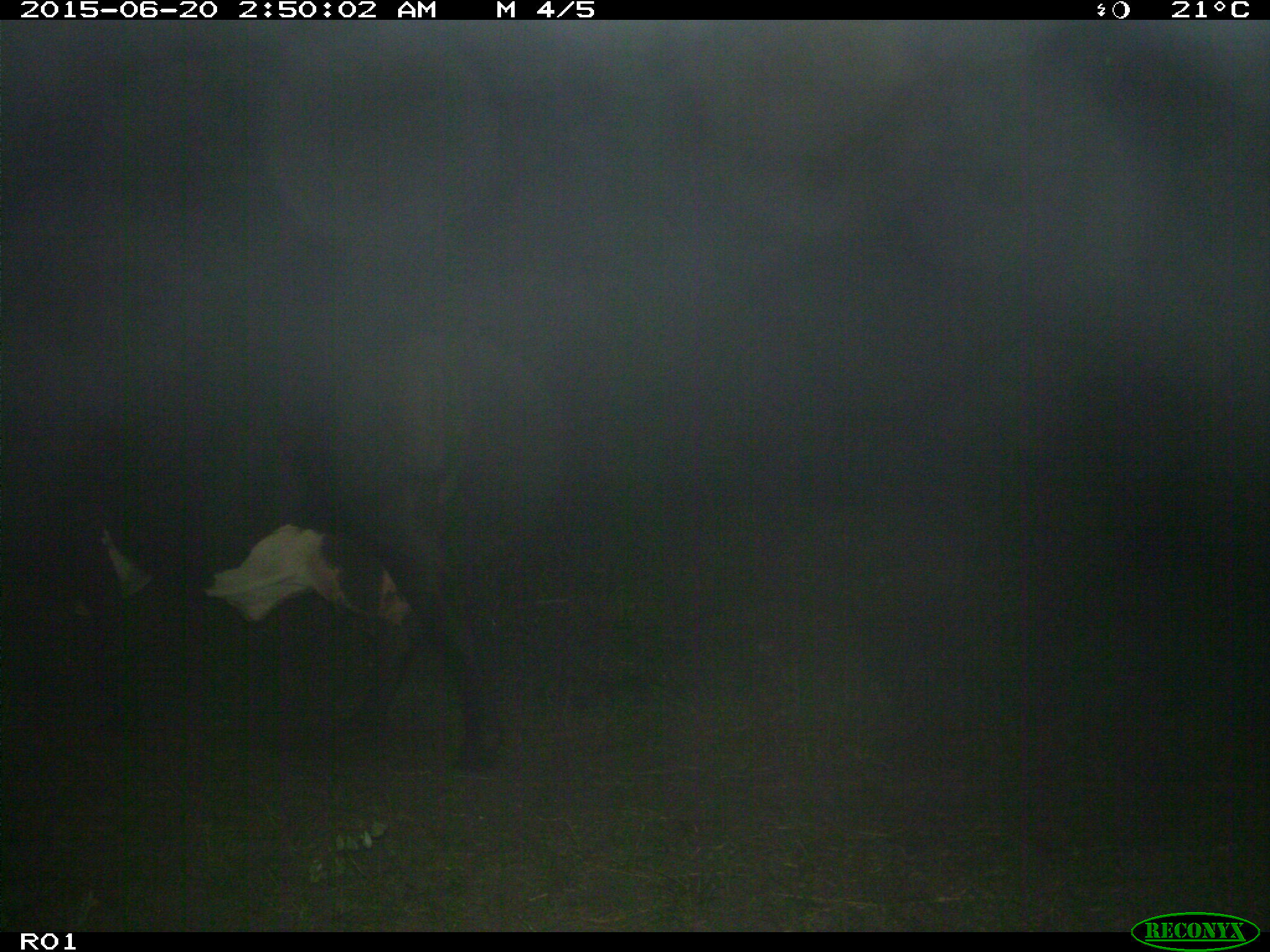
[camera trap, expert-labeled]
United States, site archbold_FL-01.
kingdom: Animalia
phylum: Chordata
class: Mammalia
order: Artiodactyla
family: Bovidae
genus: Bos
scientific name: Bos taurus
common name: domestic cow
Bos taurus (domestic cow).